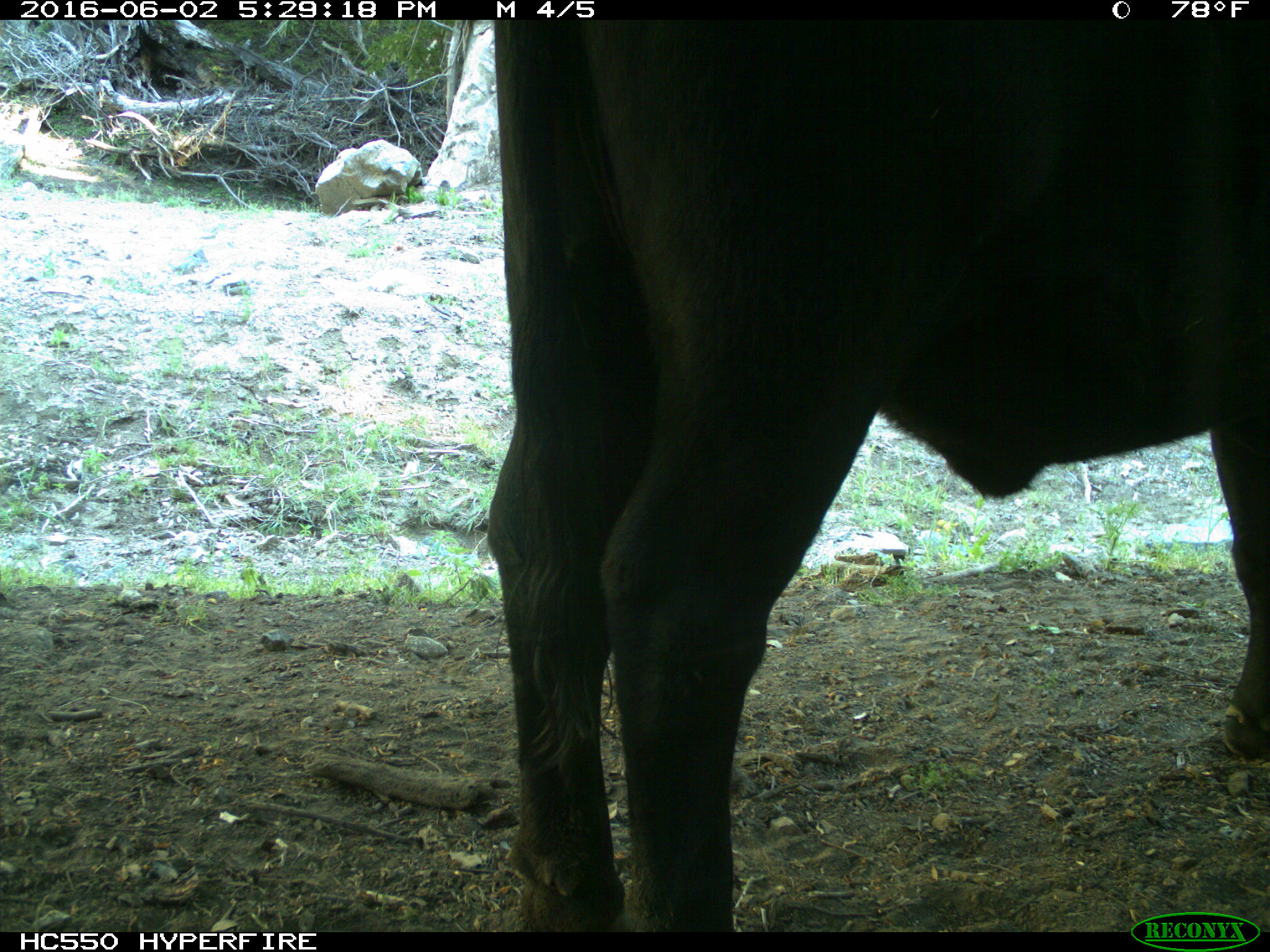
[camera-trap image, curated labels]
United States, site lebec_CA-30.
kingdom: Animalia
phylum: Chordata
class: Mammalia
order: Artiodactyla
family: Bovidae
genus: Bos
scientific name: Bos taurus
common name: domestic cow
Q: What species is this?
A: Bos taurus (domestic cow).